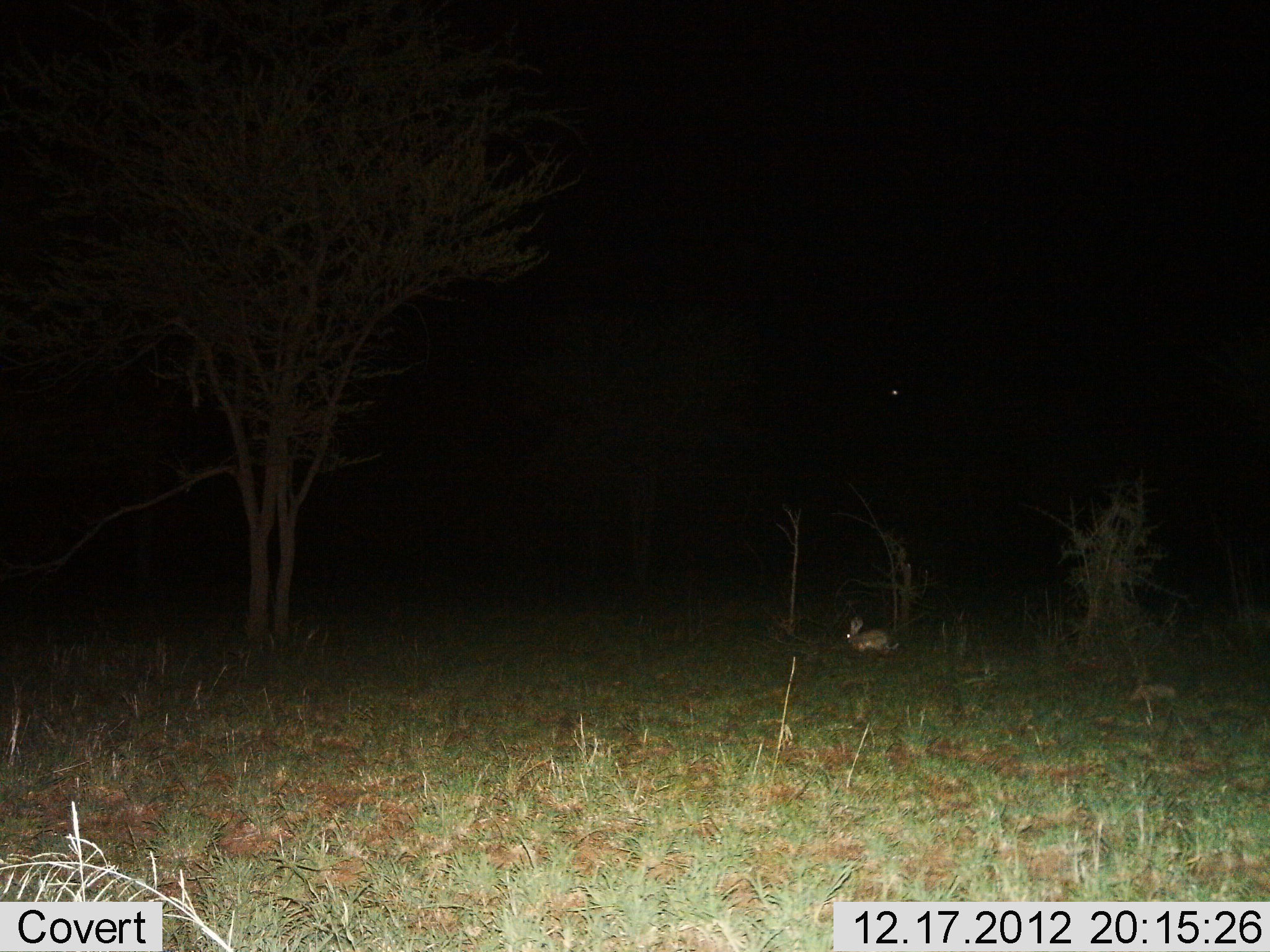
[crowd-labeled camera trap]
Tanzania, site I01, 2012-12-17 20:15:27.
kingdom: Animalia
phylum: Chordata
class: Mammalia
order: Lagomorpha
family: Leporidae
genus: Lepus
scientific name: Lepus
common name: hare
Hare (Lepus), count 1. Behavior (volunteer vote fractions): standing 57%, resting 24%, moving 19%, interacting 0%. Young present (vote fraction): 0%. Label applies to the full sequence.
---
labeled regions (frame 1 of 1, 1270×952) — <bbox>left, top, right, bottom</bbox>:
animal: <bbox>844, 619, 900, 654</bbox>